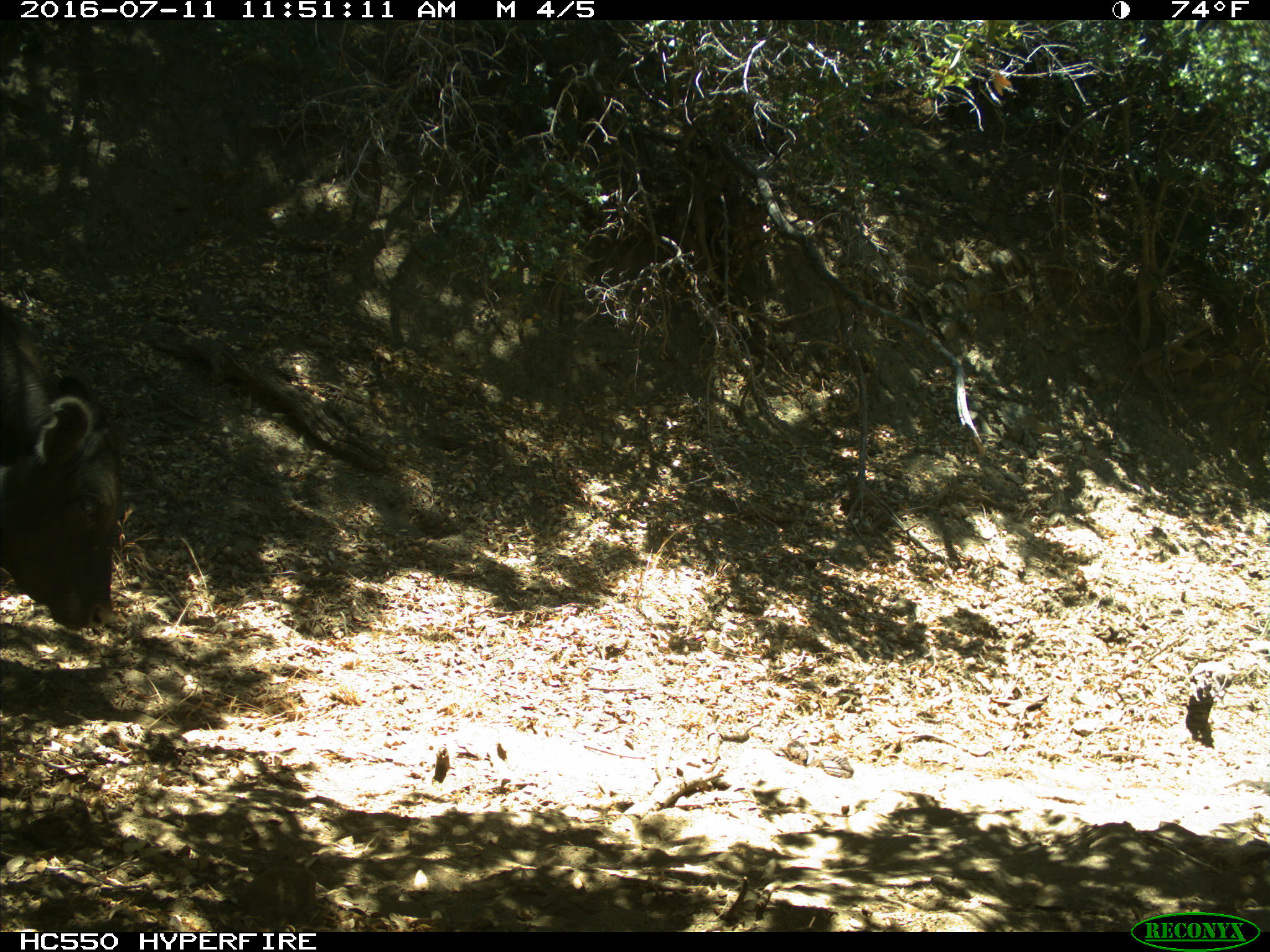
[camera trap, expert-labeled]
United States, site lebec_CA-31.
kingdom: Animalia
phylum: Chordata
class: Mammalia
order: Artiodactyla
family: Bovidae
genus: Bos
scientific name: Bos taurus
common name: domestic cow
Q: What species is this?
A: Bos taurus (domestic cow).